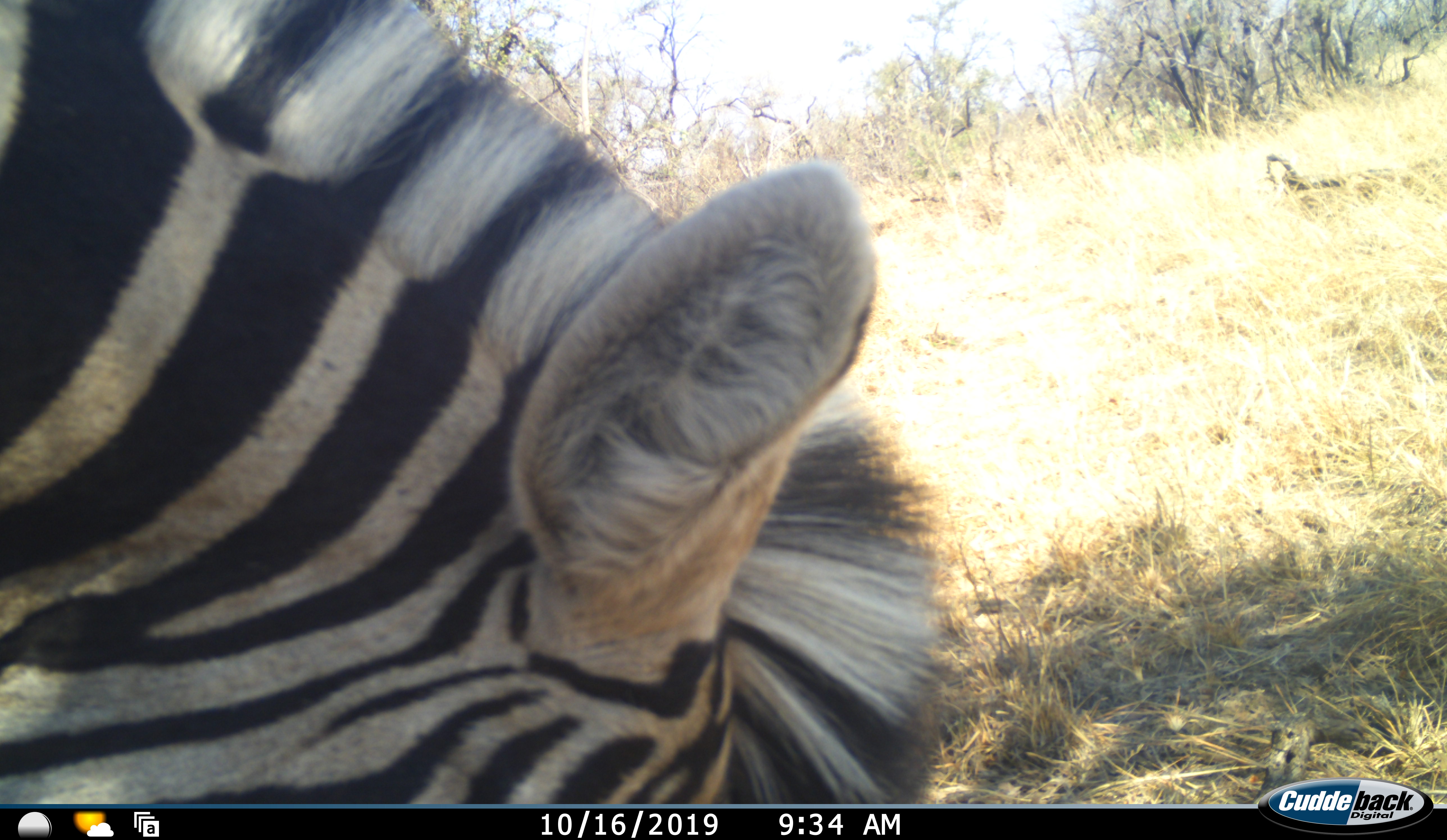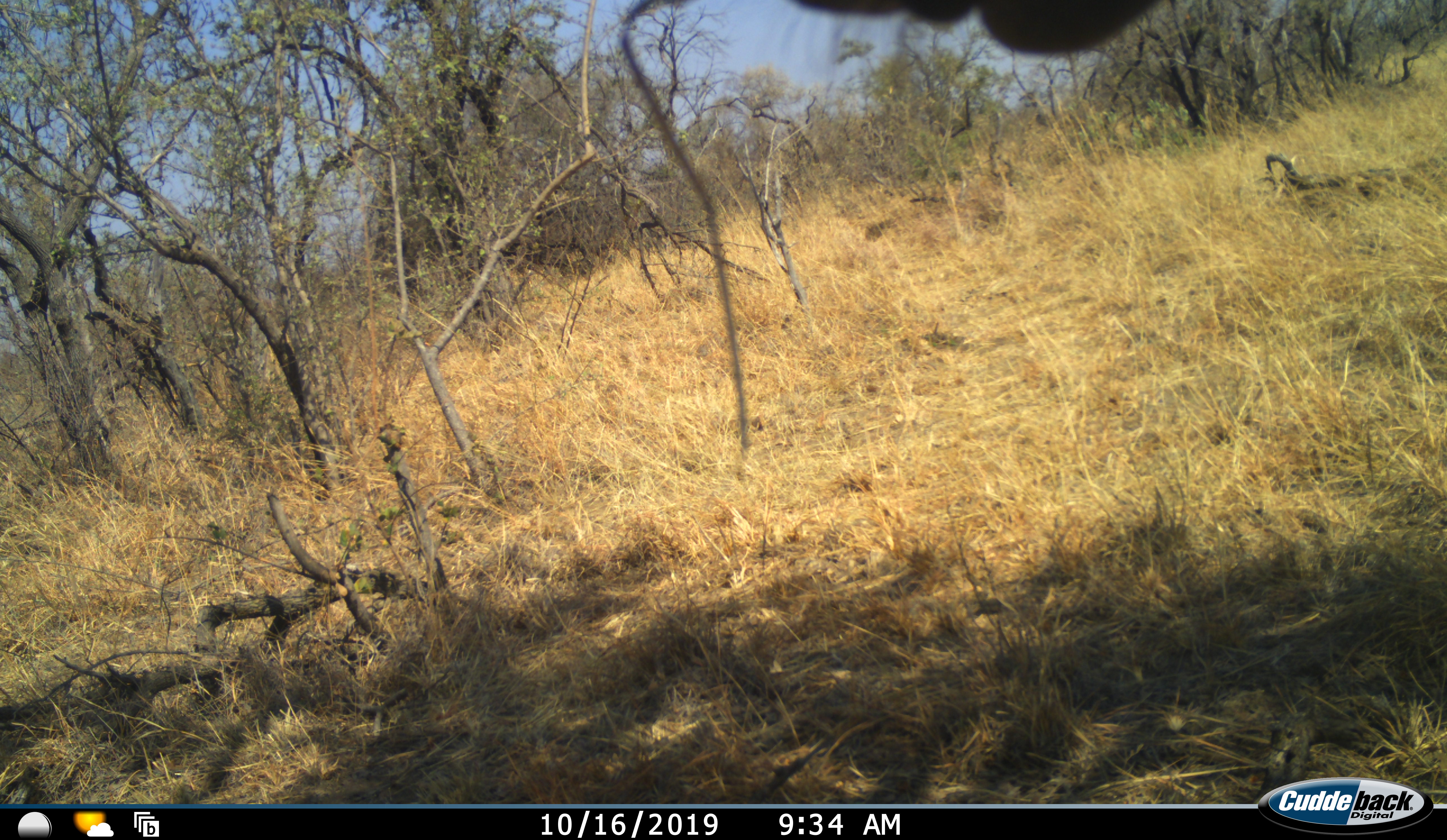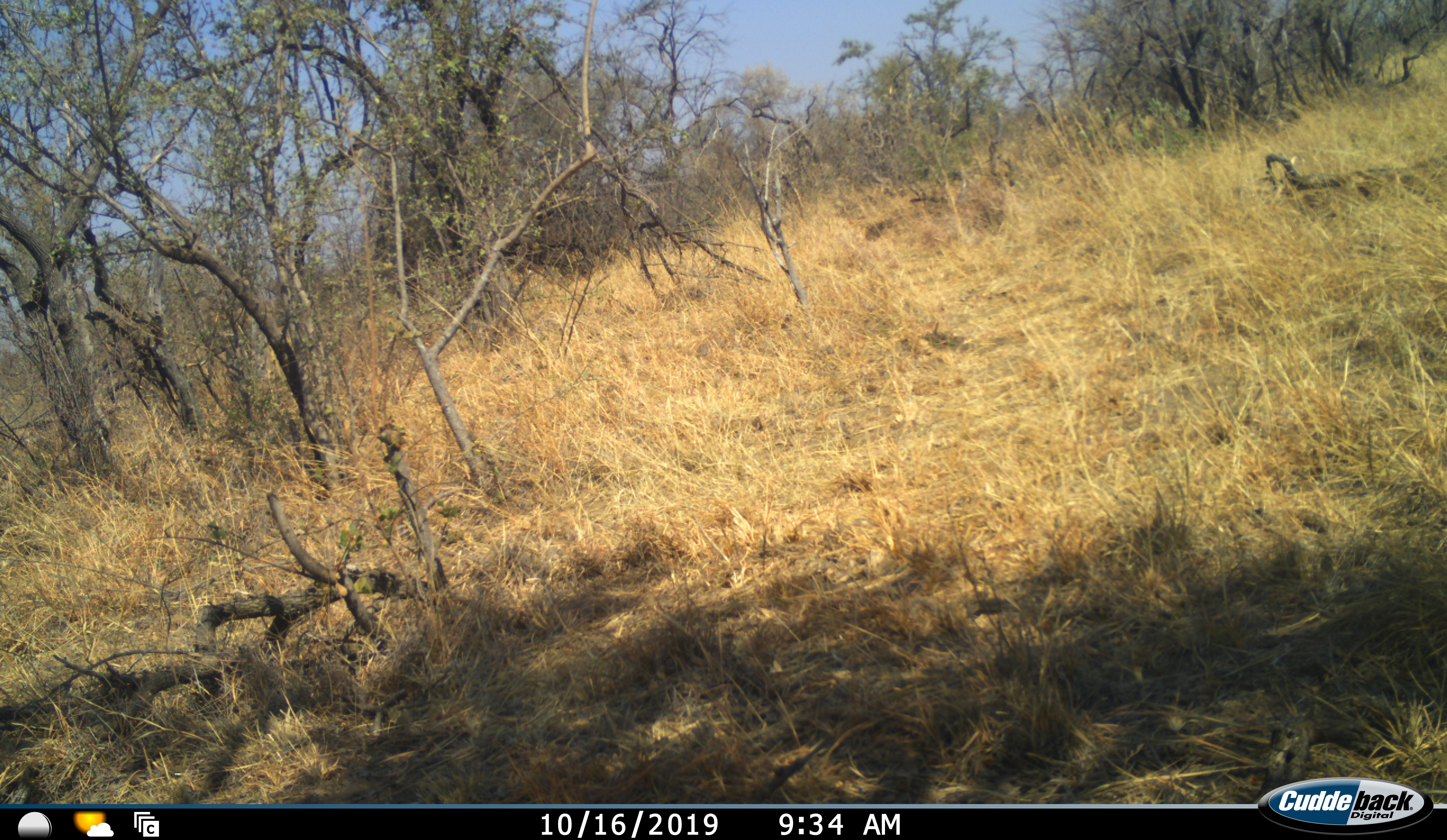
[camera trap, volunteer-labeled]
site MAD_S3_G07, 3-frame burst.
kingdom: Animalia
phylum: Chordata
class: Mammalia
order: Perissodactyla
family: Equidae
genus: Equus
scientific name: Equus quagga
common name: plains zebra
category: zebraplains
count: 1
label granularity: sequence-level